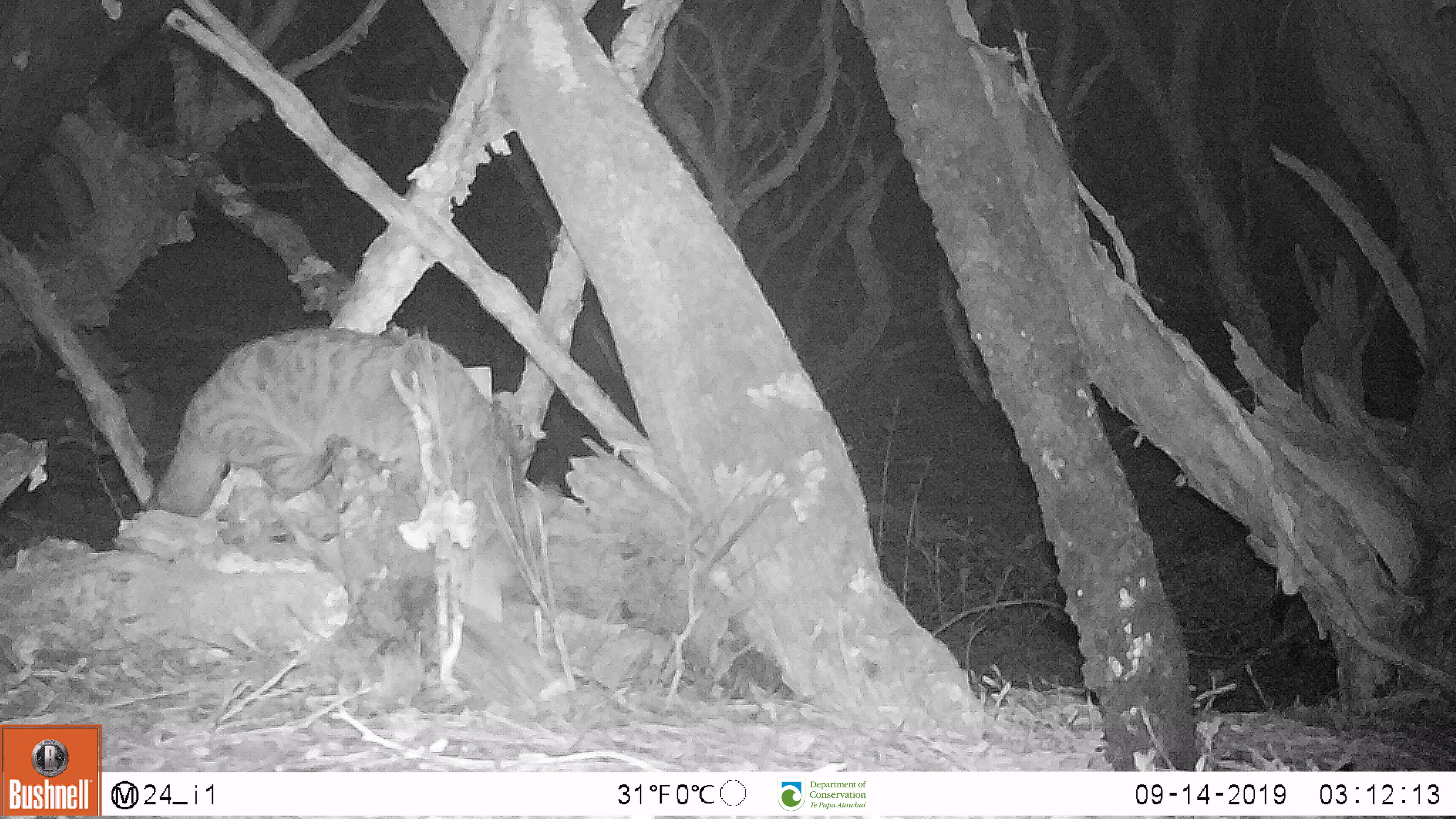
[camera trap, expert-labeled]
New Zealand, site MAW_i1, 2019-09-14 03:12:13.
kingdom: Animalia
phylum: Chordata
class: Mammalia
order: Carnivora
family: Felidae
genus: Felis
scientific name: Felis catus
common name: domestic cat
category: cat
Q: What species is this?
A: Cat (domestic cat) (Felis catus).